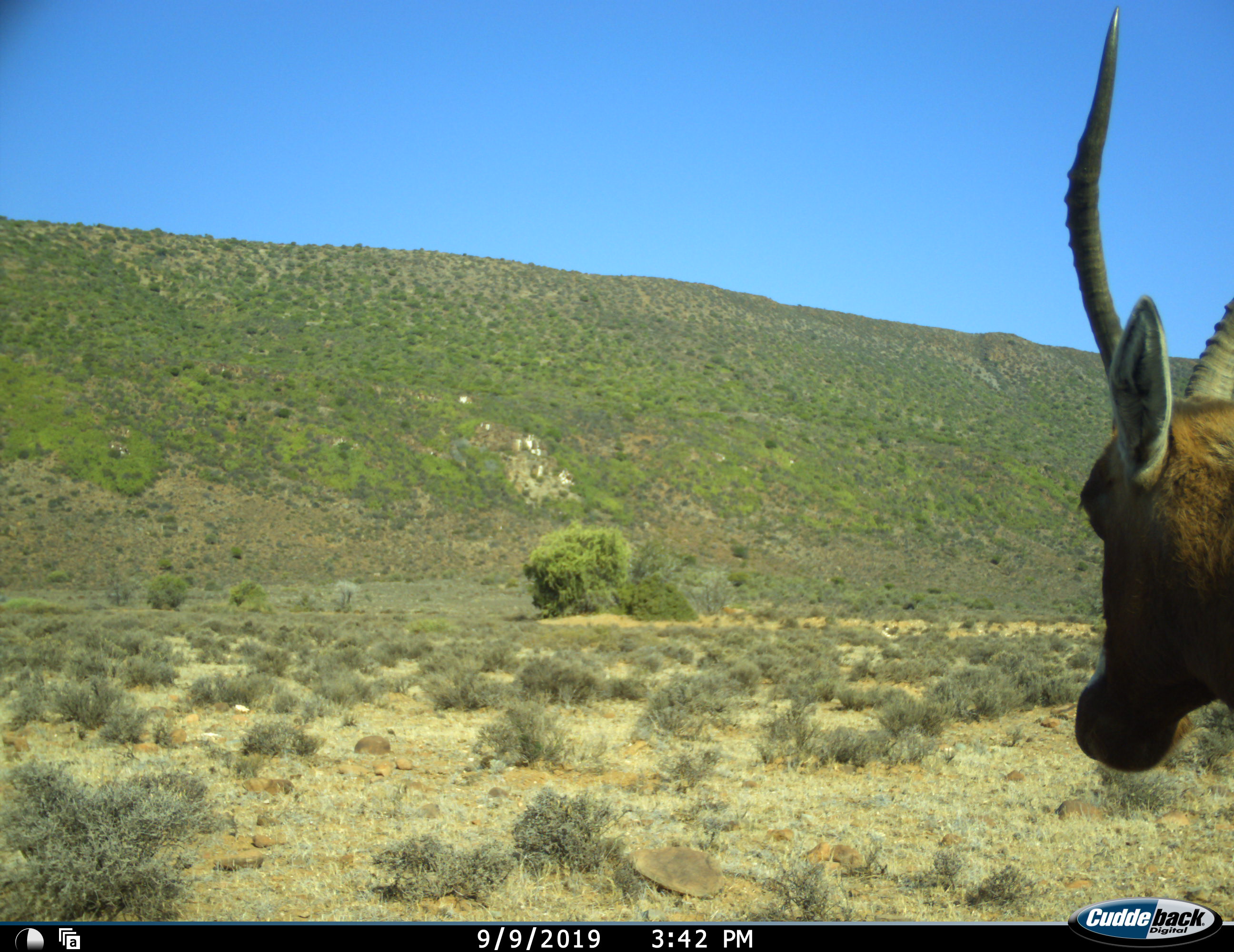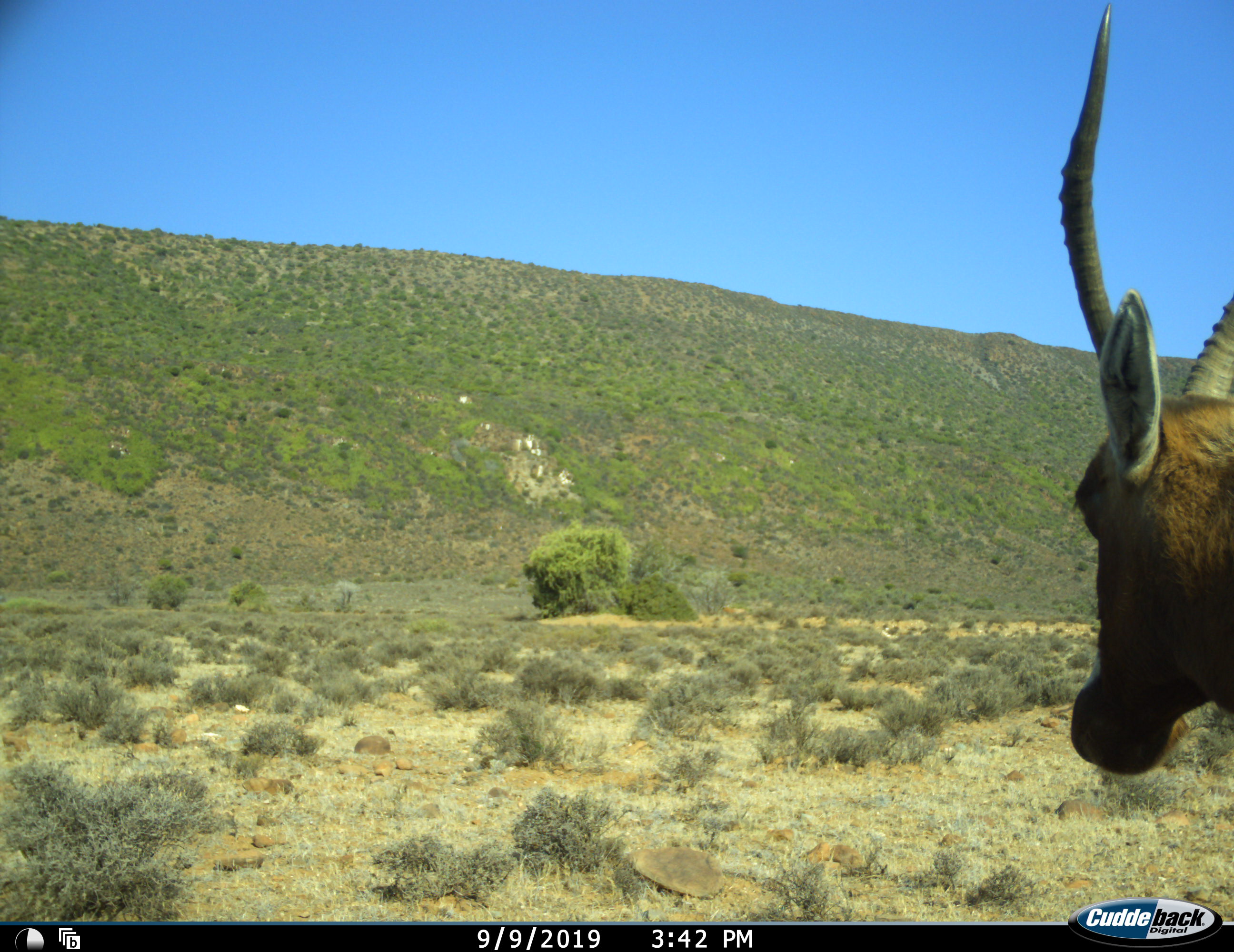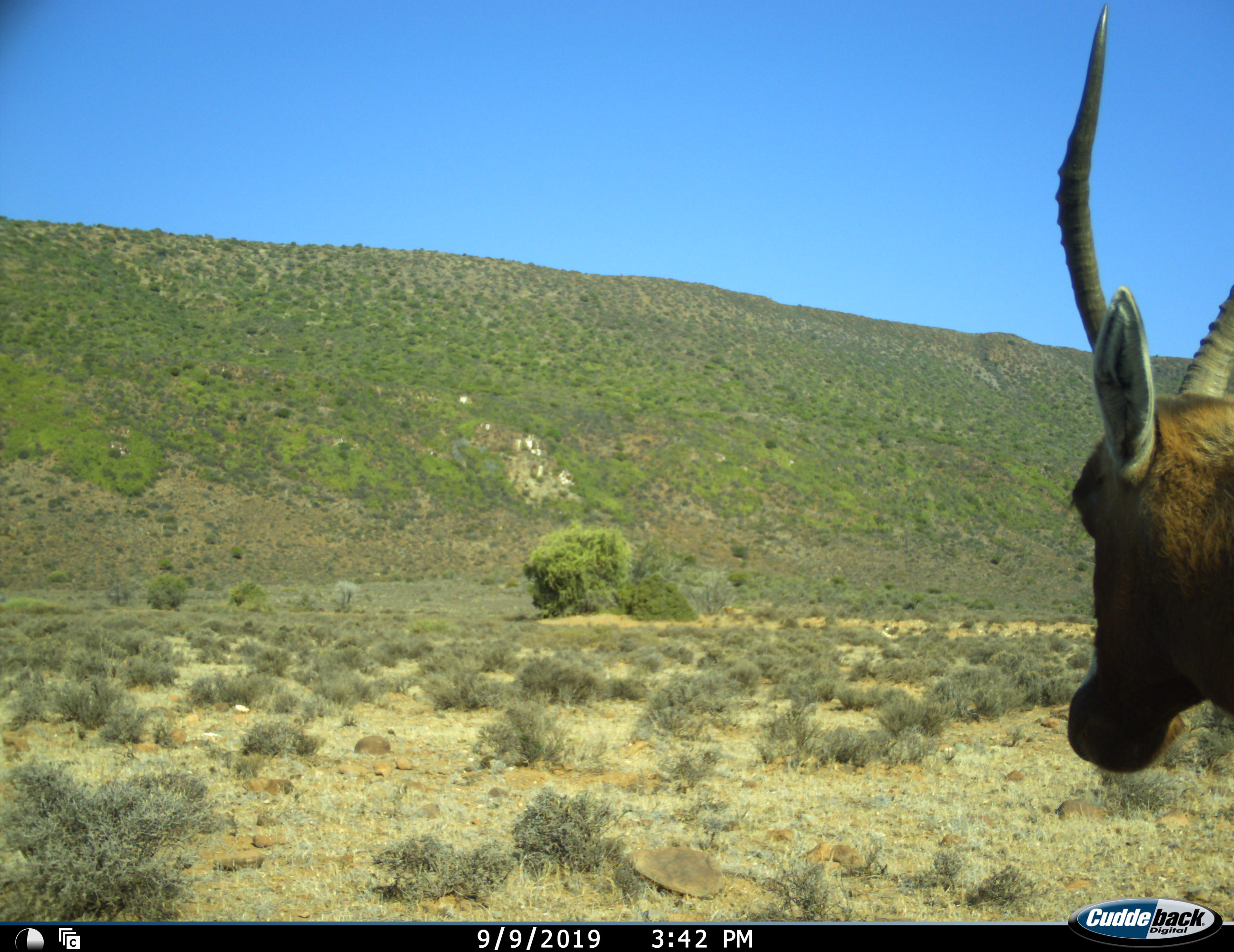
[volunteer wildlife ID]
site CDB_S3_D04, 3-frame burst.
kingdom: Animalia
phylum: Chordata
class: Mammalia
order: Artiodactyla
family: Bovidae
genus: Damaliscus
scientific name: Damaliscus pygargus phillipsi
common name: blesbok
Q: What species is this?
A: Blesbok (Damaliscus pygargus phillipsi).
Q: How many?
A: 1.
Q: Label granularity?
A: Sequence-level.